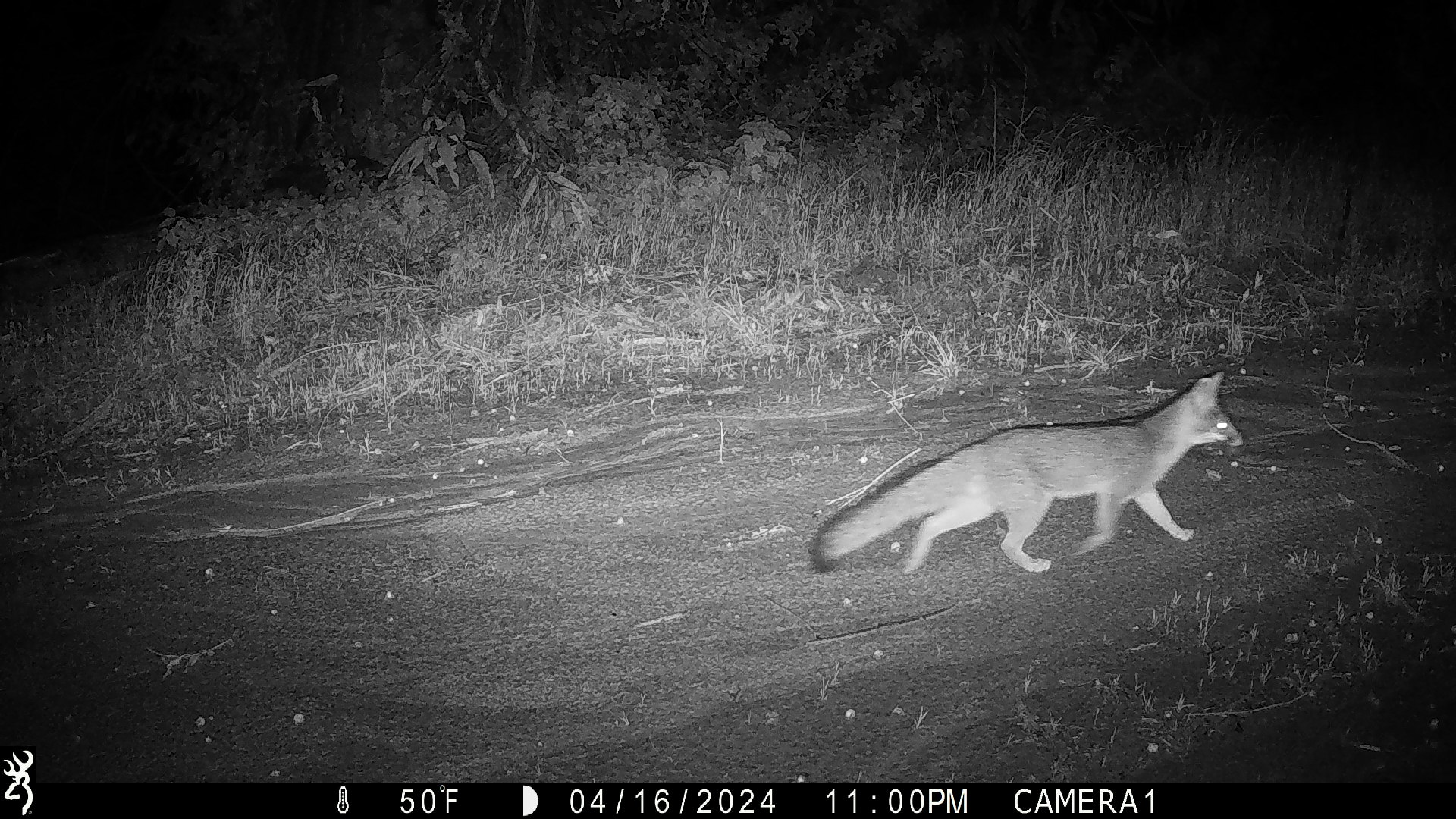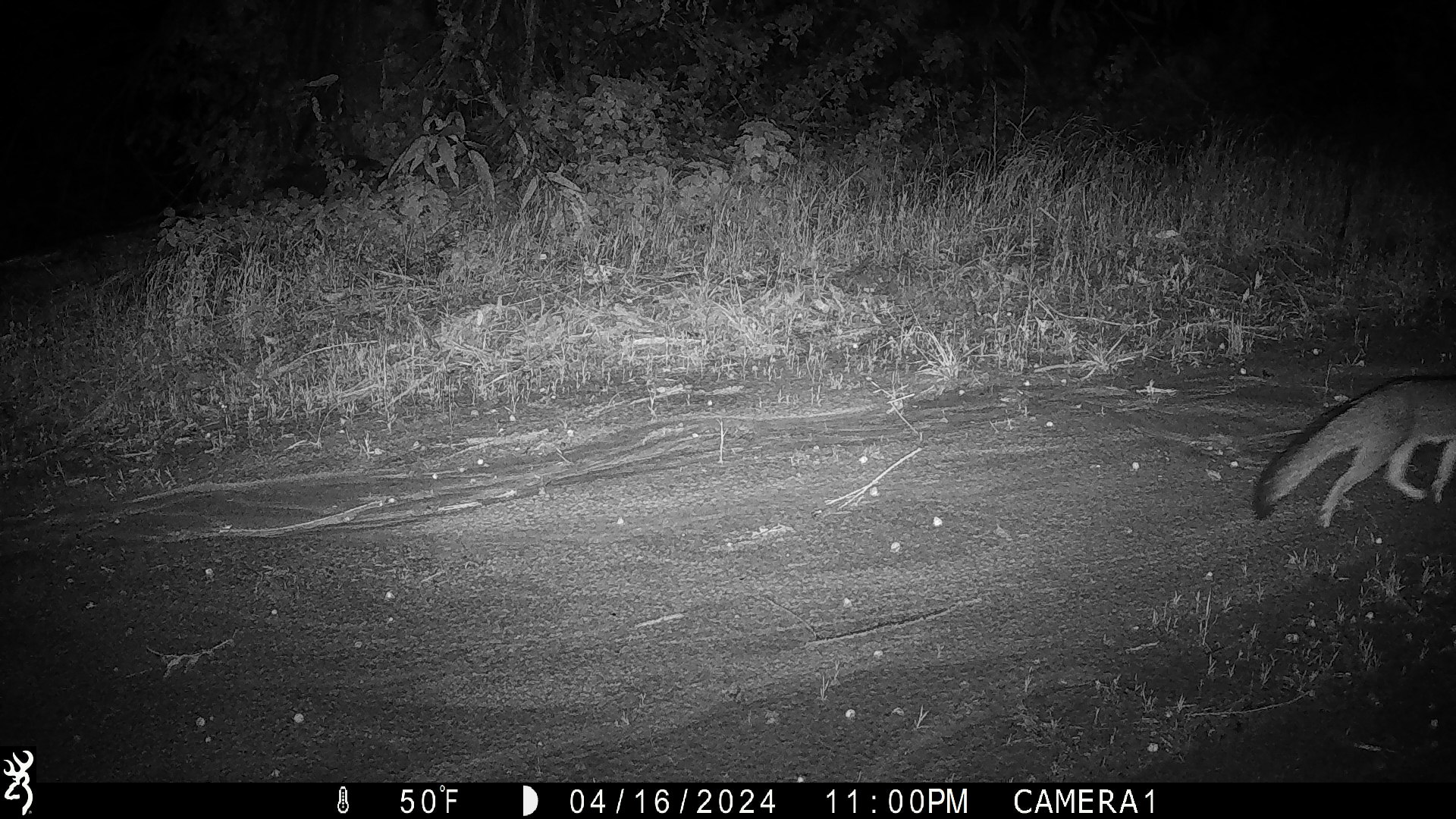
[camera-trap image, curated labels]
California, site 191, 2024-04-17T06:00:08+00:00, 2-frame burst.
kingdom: Animalia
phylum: Chordata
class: Mammalia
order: Carnivora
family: Canidae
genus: Urocyon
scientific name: Urocyon cinereoargenteus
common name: gray fox